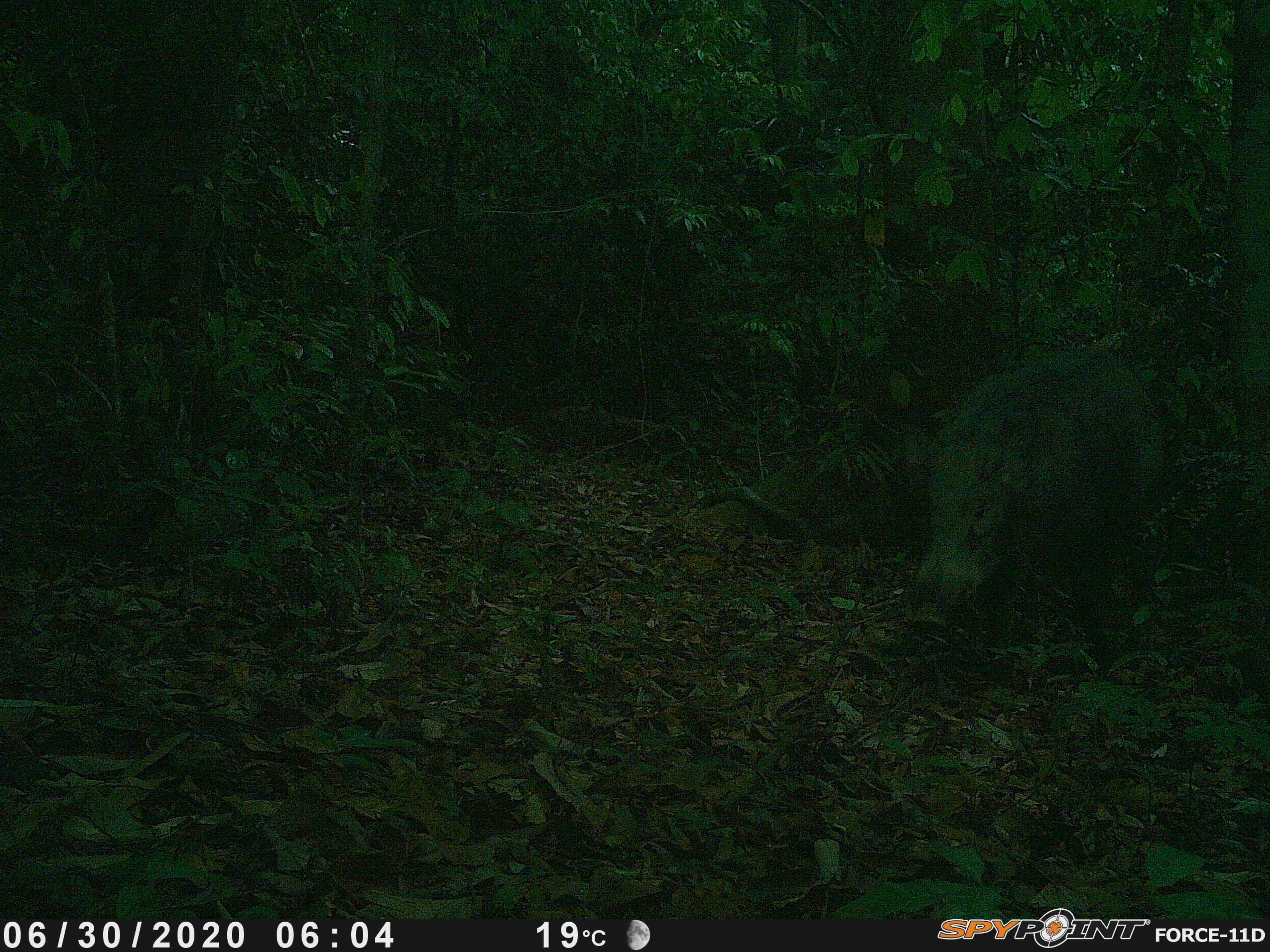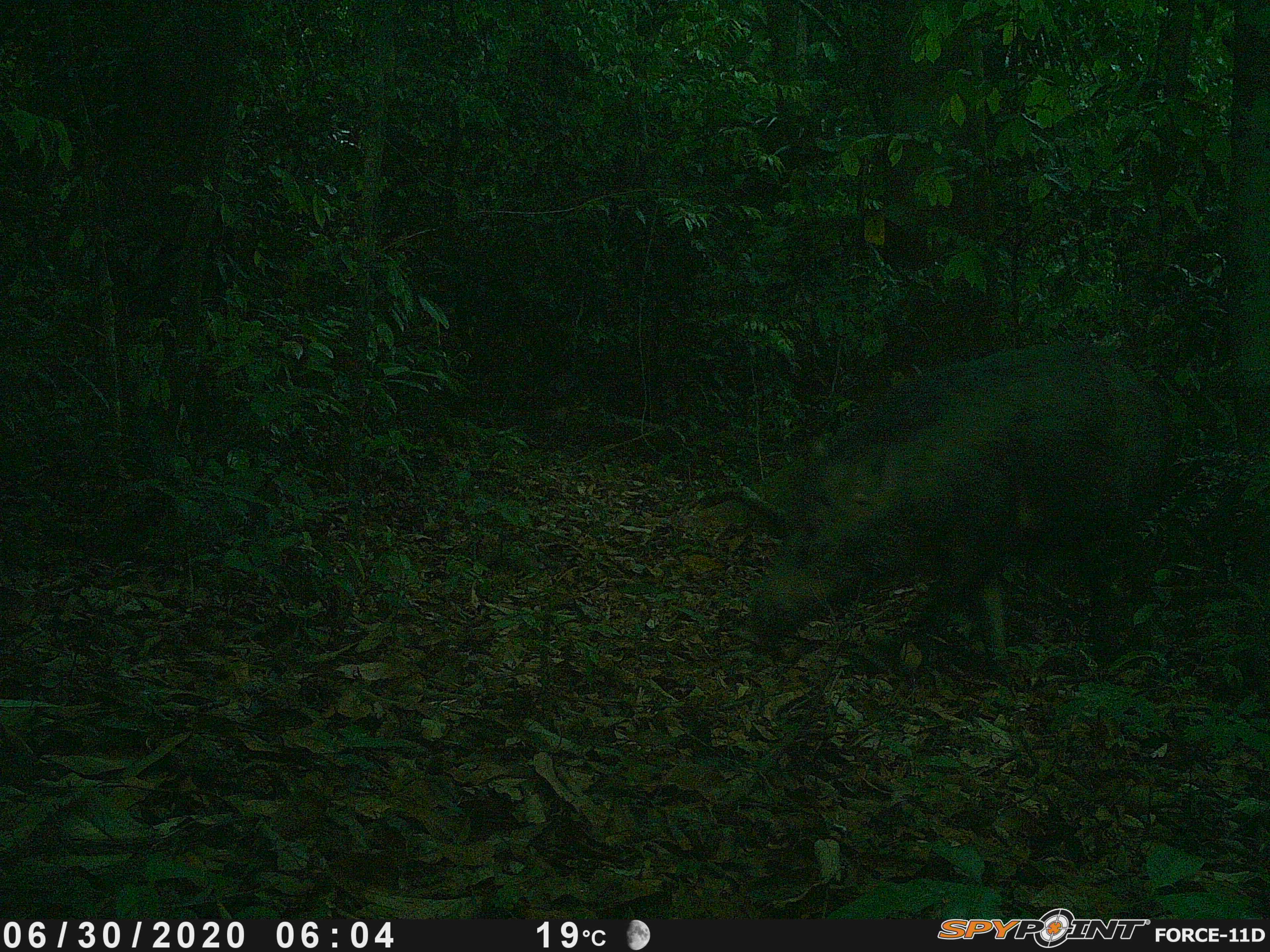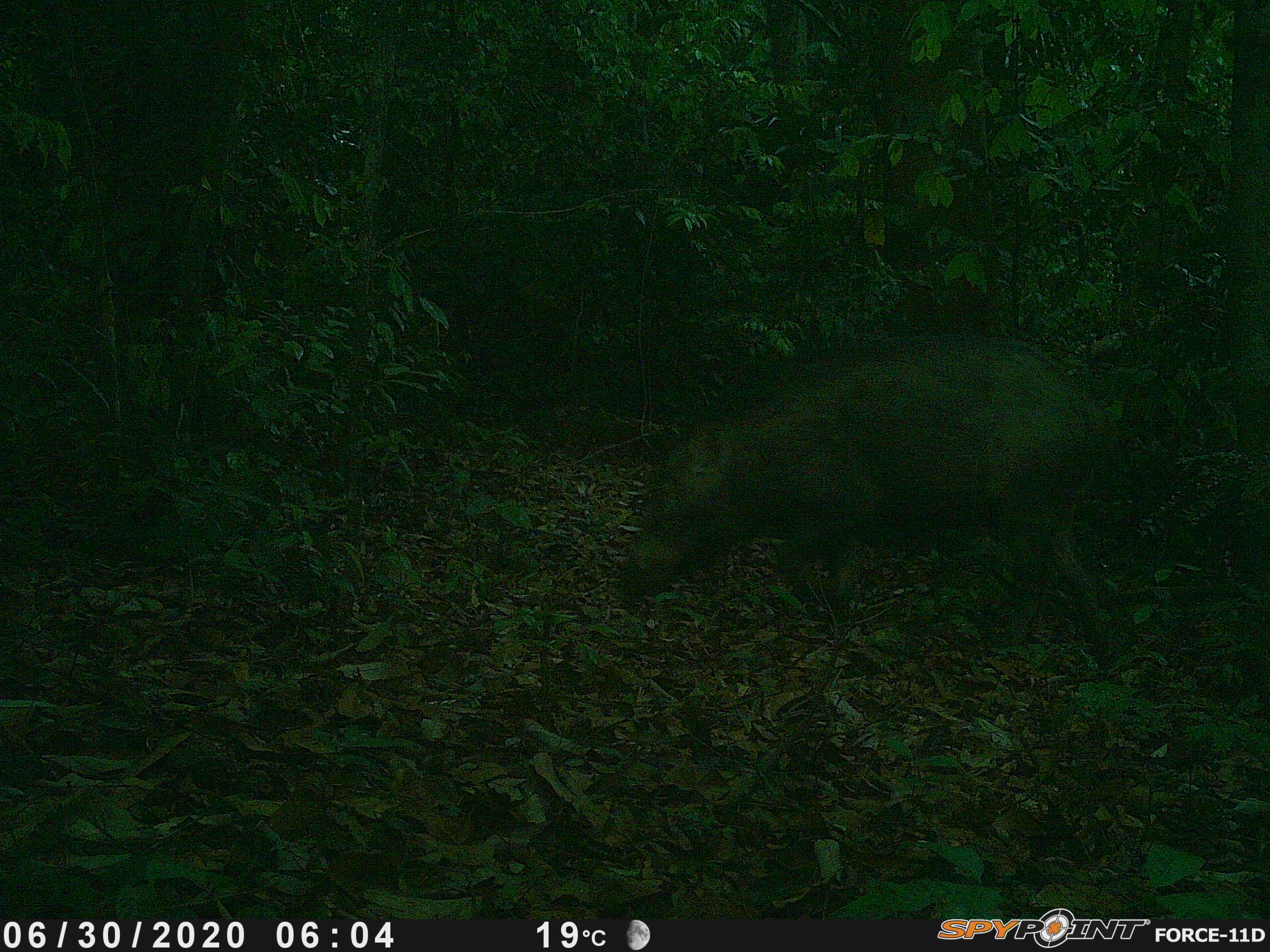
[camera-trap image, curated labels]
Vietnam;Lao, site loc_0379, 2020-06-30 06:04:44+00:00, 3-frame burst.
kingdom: Animalia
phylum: Chordata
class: Mammalia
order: Artiodactyla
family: Suidae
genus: Sus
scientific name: Sus scrofa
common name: eurasian wild pig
Eurasian wild pig (Sus scrofa). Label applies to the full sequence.